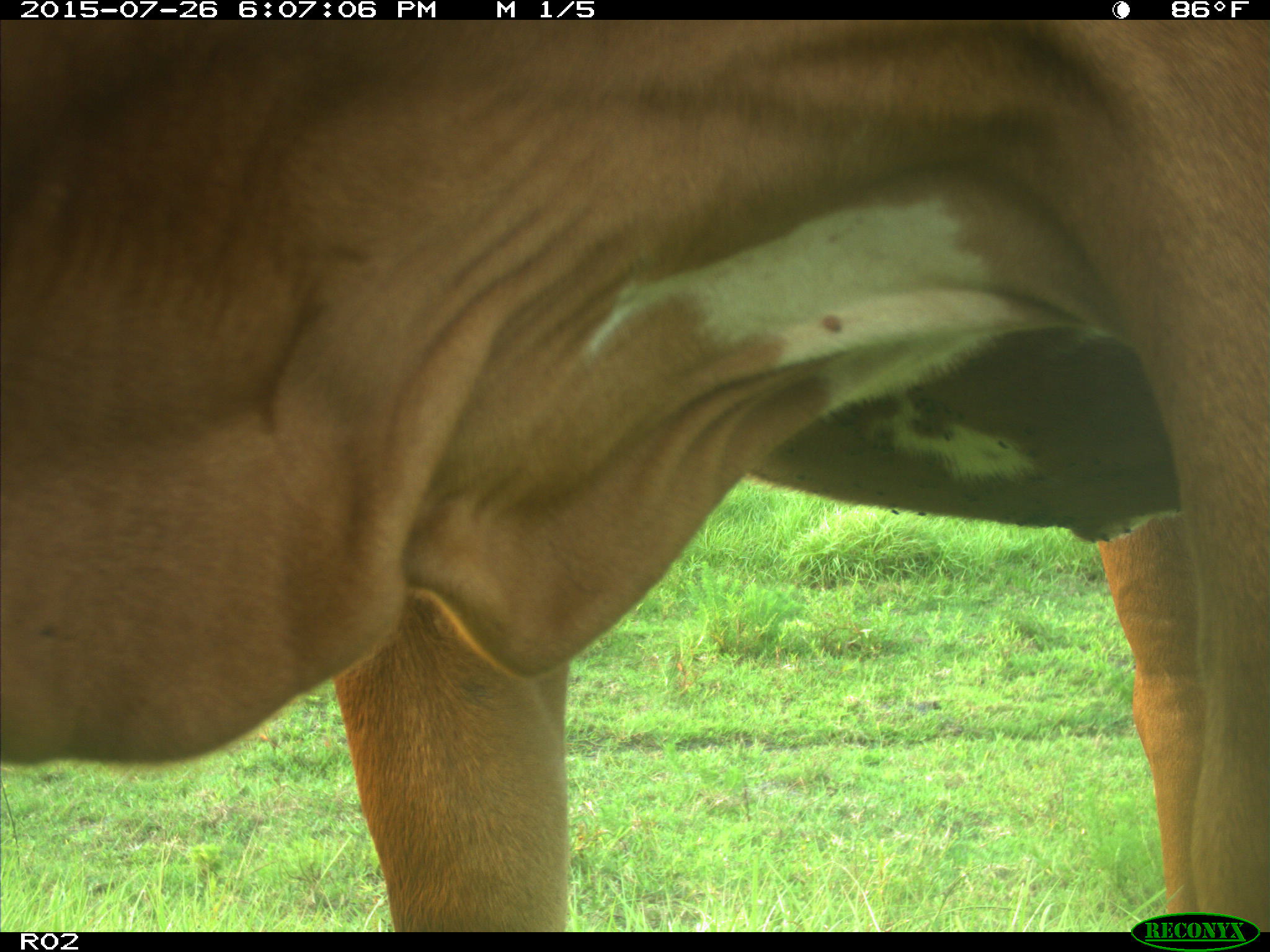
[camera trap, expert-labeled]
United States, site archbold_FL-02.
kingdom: Animalia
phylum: Chordata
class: Mammalia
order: Artiodactyla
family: Bovidae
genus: Bos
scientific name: Bos taurus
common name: domestic cow